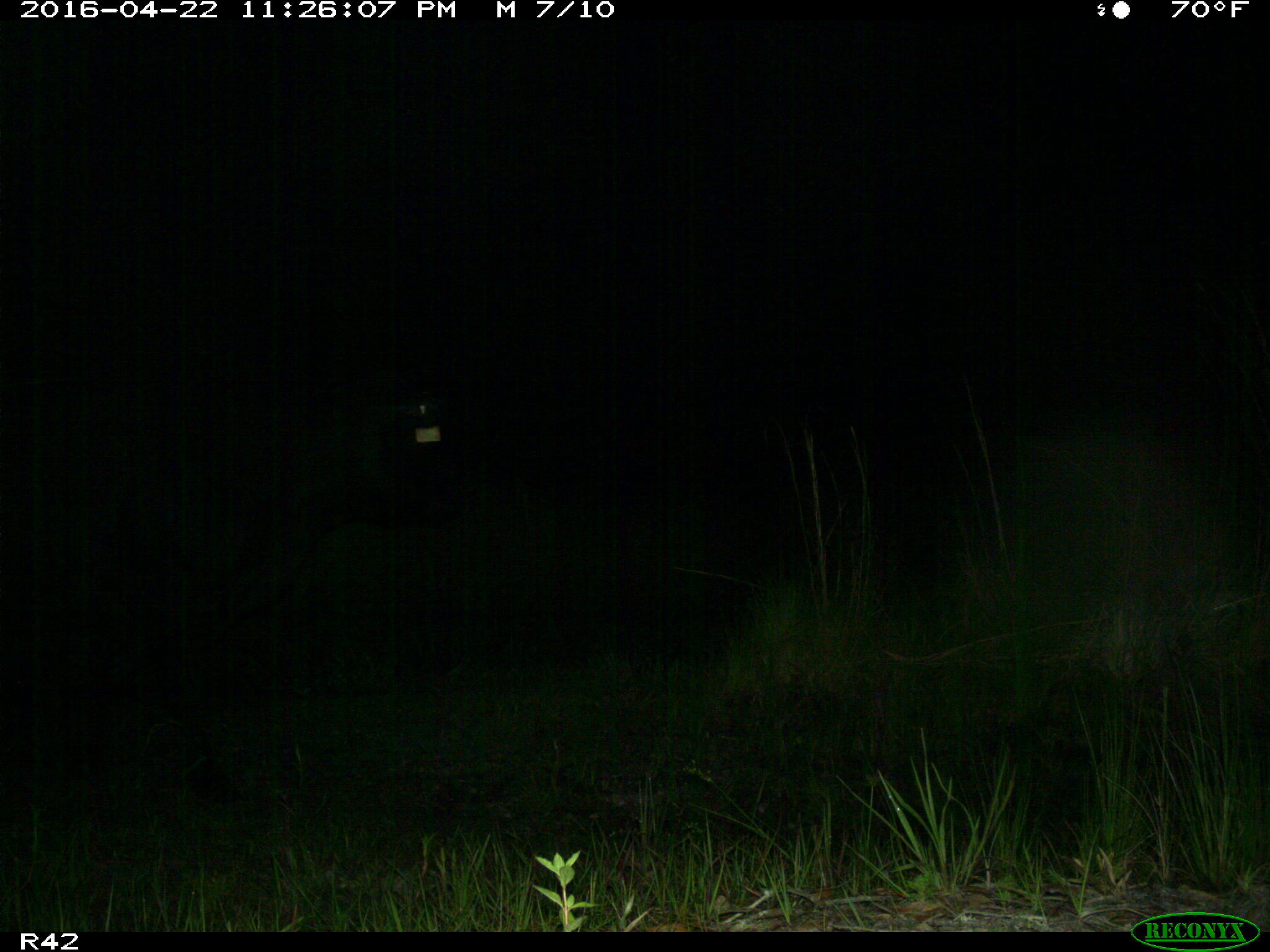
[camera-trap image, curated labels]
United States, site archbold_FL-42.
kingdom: Animalia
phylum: Chordata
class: Mammalia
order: Artiodactyla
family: Bovidae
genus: Bos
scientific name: Bos taurus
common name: domestic cow